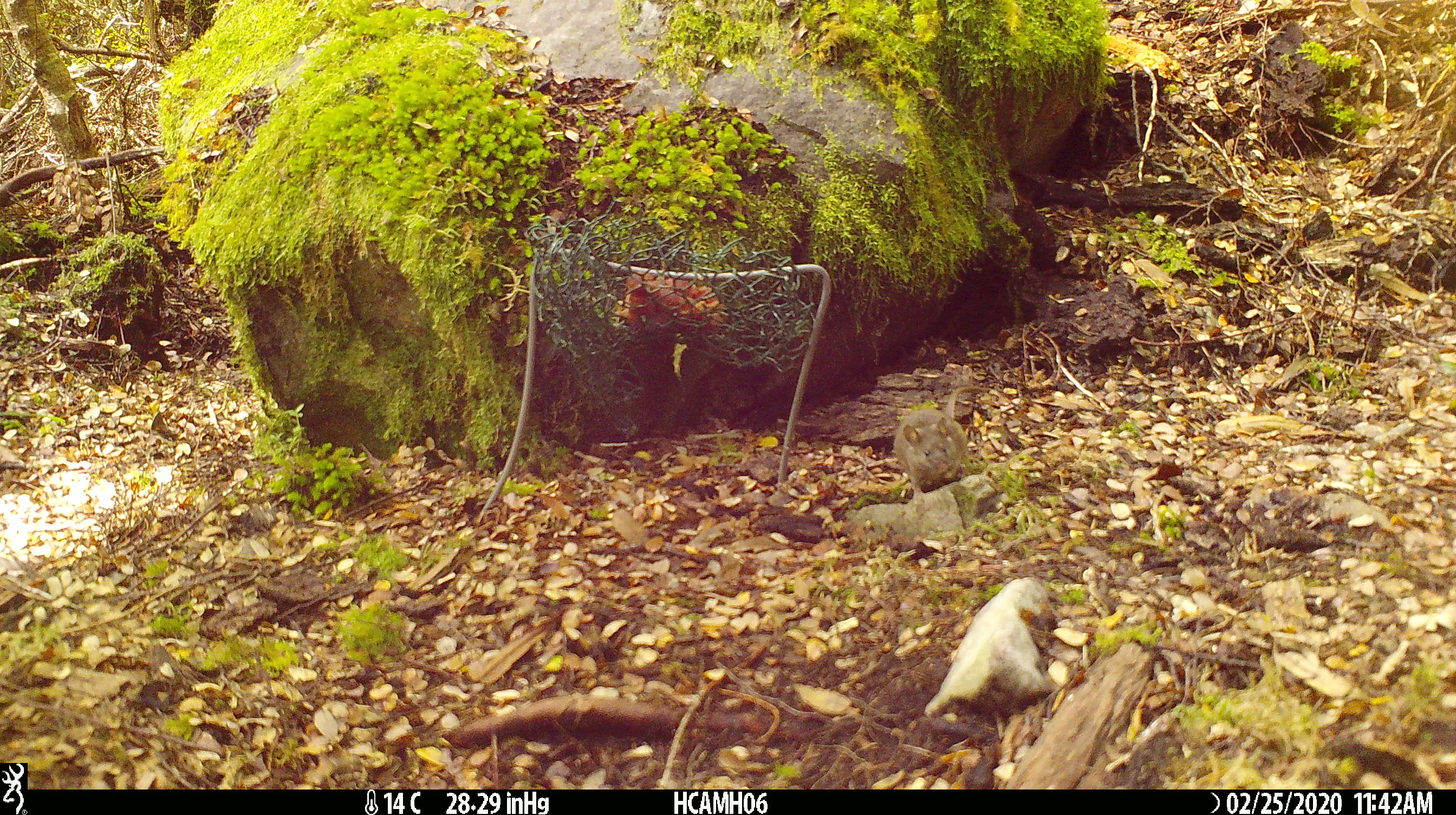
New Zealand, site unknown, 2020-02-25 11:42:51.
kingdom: Animalia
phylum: Chordata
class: Mammalia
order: Rodentia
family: Muridae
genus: Mus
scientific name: Mus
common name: mouse